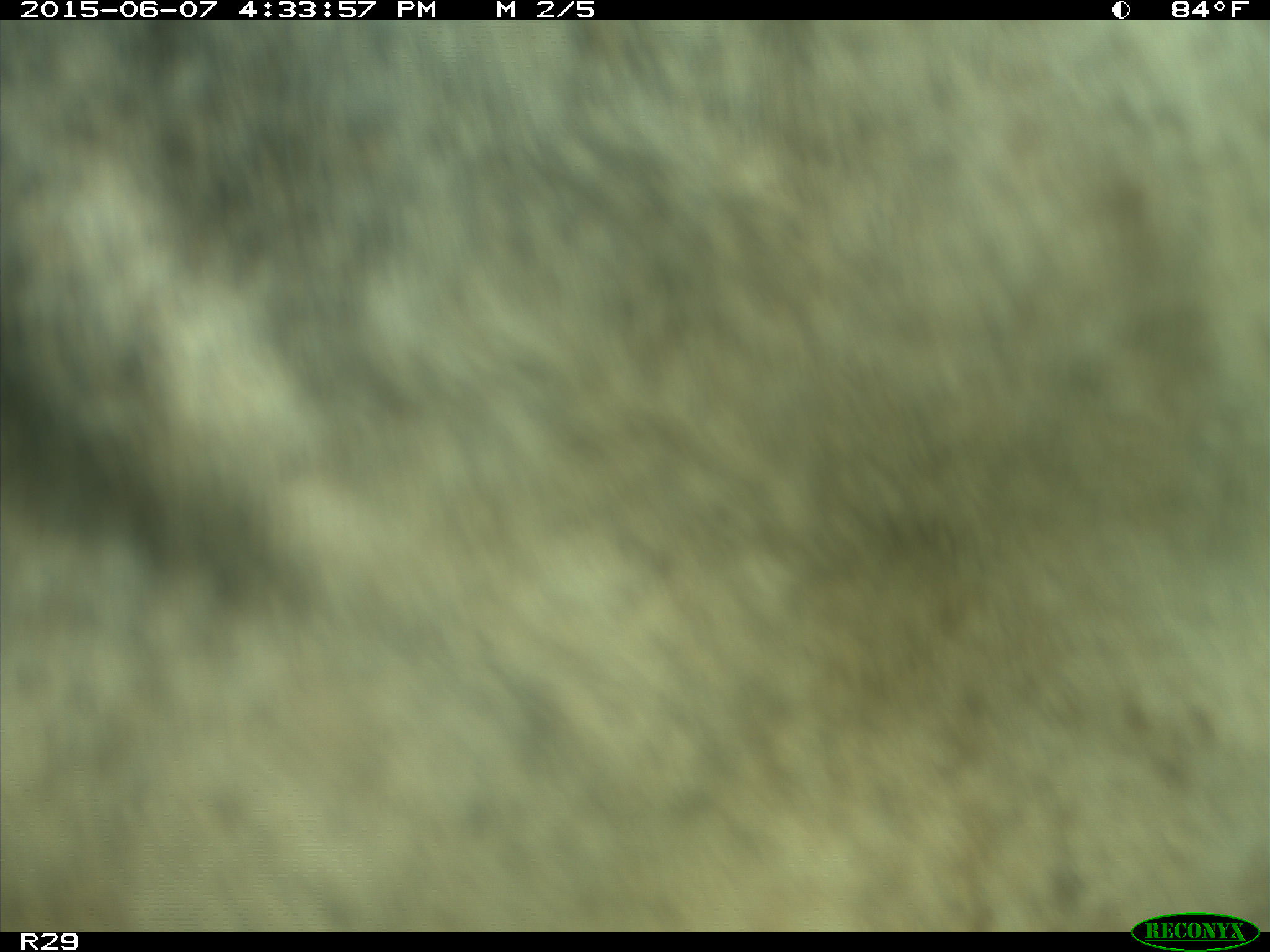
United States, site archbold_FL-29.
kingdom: Animalia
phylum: Chordata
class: Mammalia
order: Artiodactyla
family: Bovidae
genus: Bos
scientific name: Bos taurus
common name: domestic cow